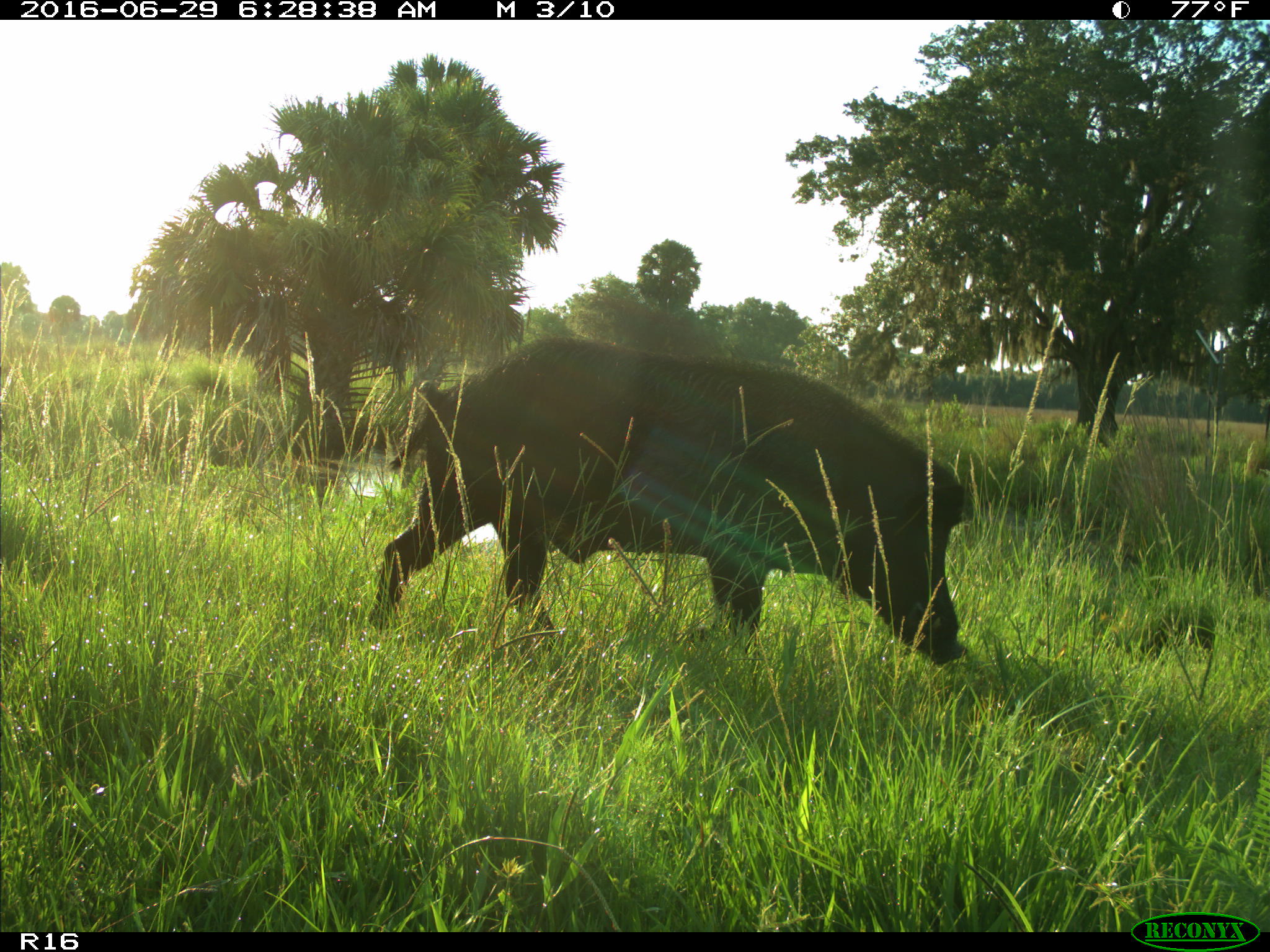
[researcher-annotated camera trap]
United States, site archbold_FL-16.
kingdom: Animalia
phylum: Chordata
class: Mammalia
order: Artiodactyla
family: Suidae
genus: Sus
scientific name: Sus scrofa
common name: wild boar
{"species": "Sus scrofa (wild boar)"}